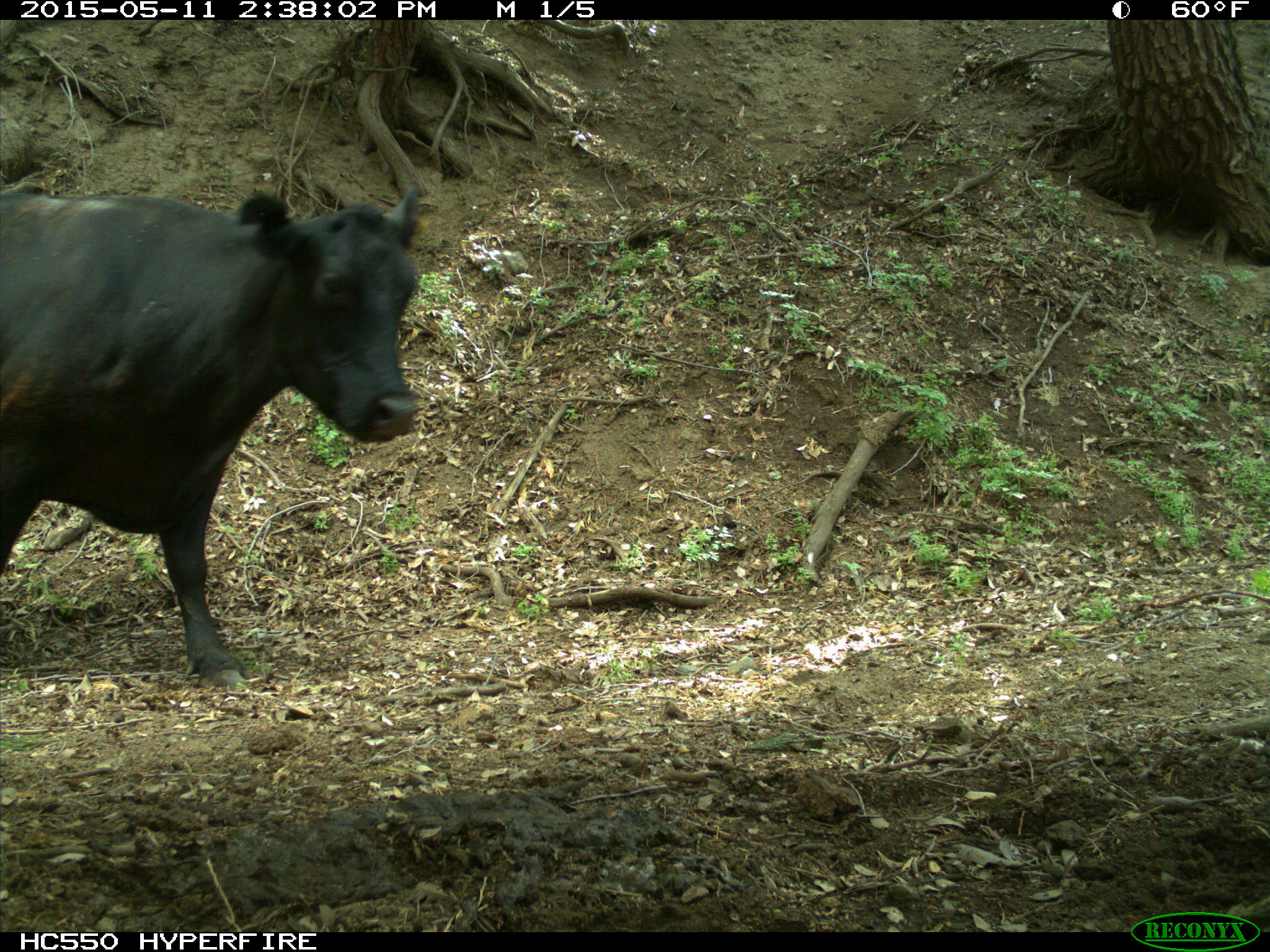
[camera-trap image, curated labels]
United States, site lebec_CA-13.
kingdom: Animalia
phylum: Chordata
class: Mammalia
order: Artiodactyla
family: Bovidae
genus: Bos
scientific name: Bos taurus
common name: domestic cow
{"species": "Bos taurus (domestic cow)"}